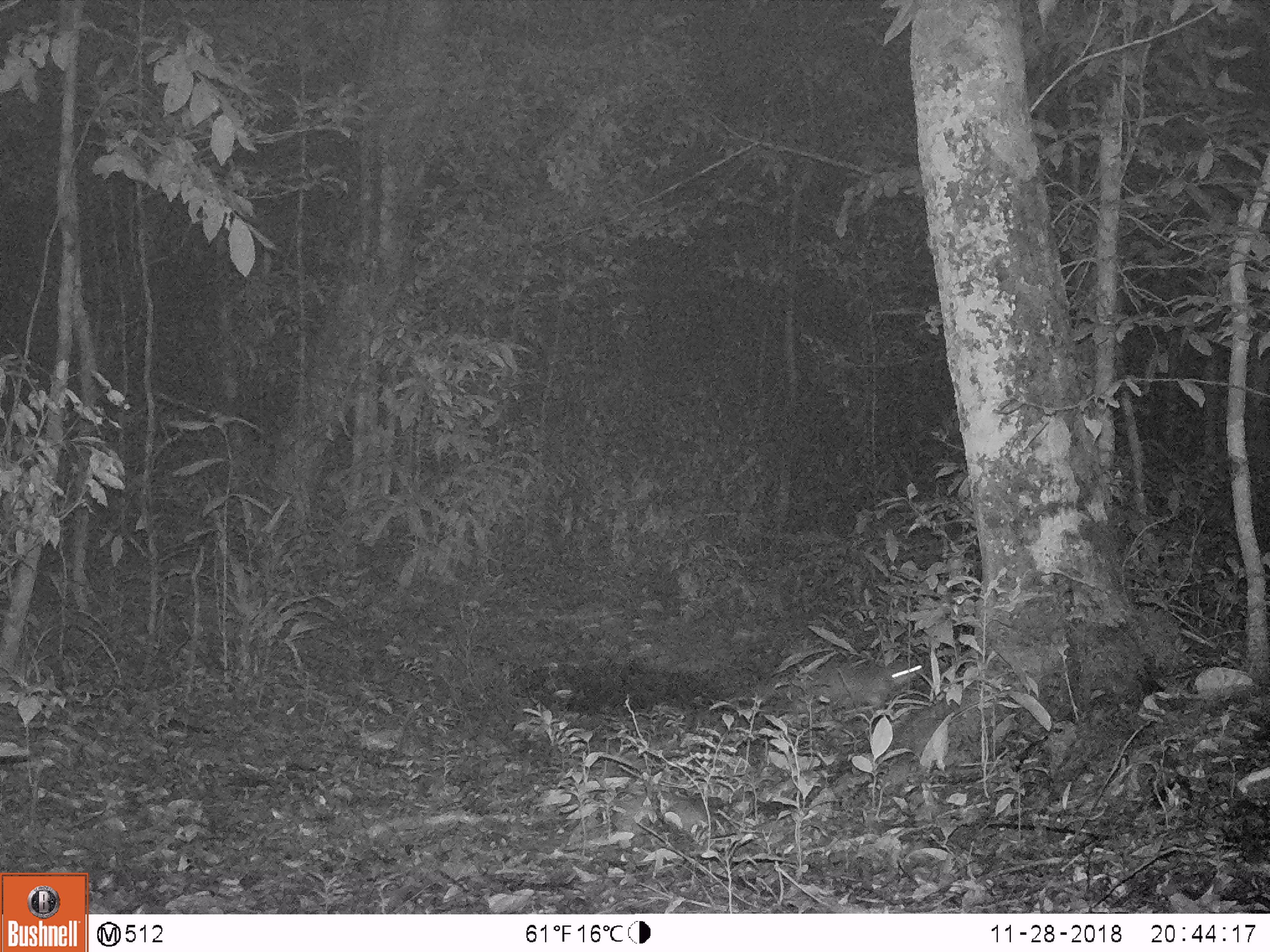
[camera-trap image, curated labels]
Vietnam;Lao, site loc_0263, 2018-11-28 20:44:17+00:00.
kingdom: Animalia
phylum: Chordata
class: Mammalia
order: Carnivora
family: Mustelidae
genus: Melogale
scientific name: Melogale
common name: ferret badger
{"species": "ferret badger (Melogale)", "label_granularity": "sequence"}